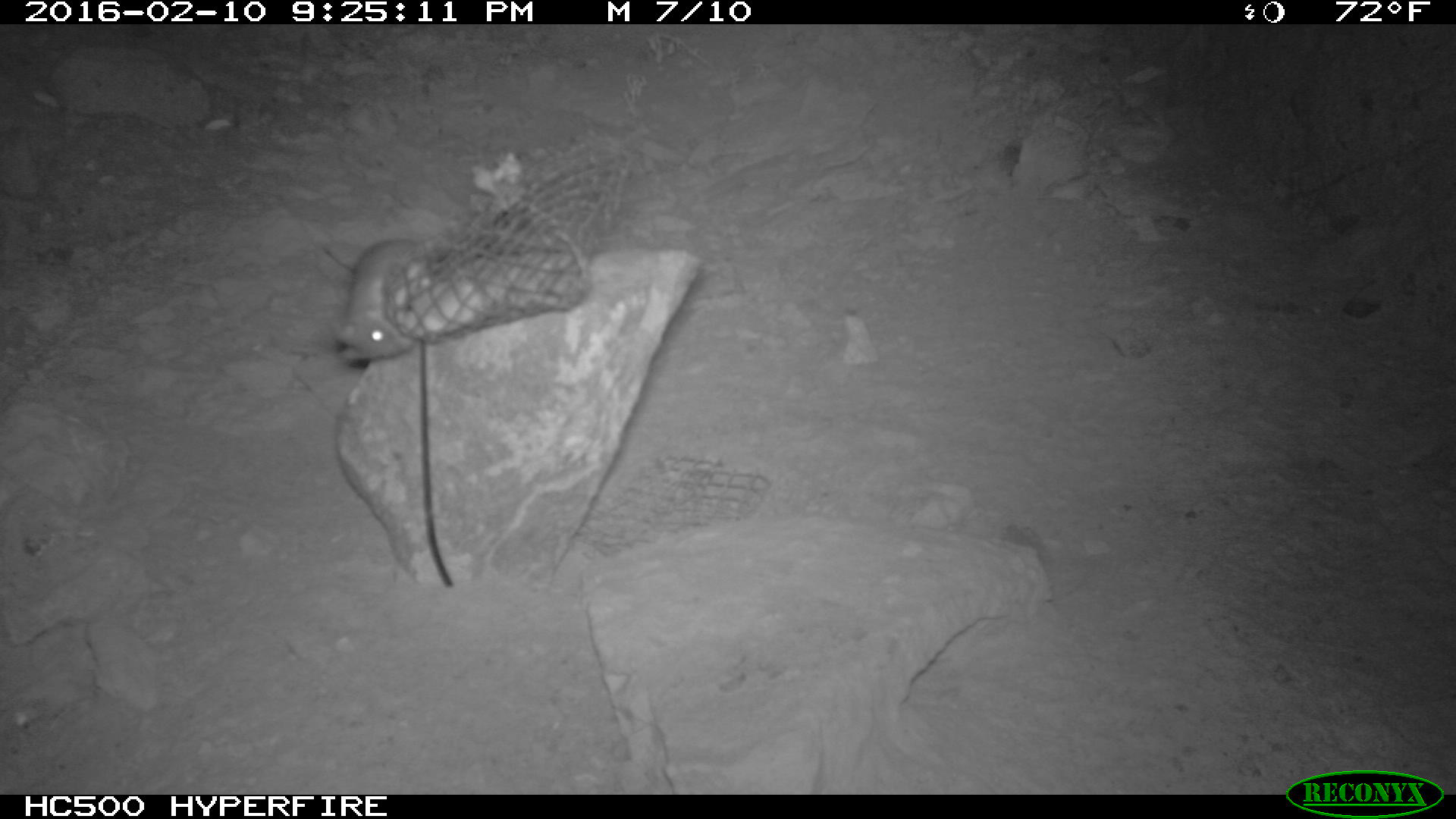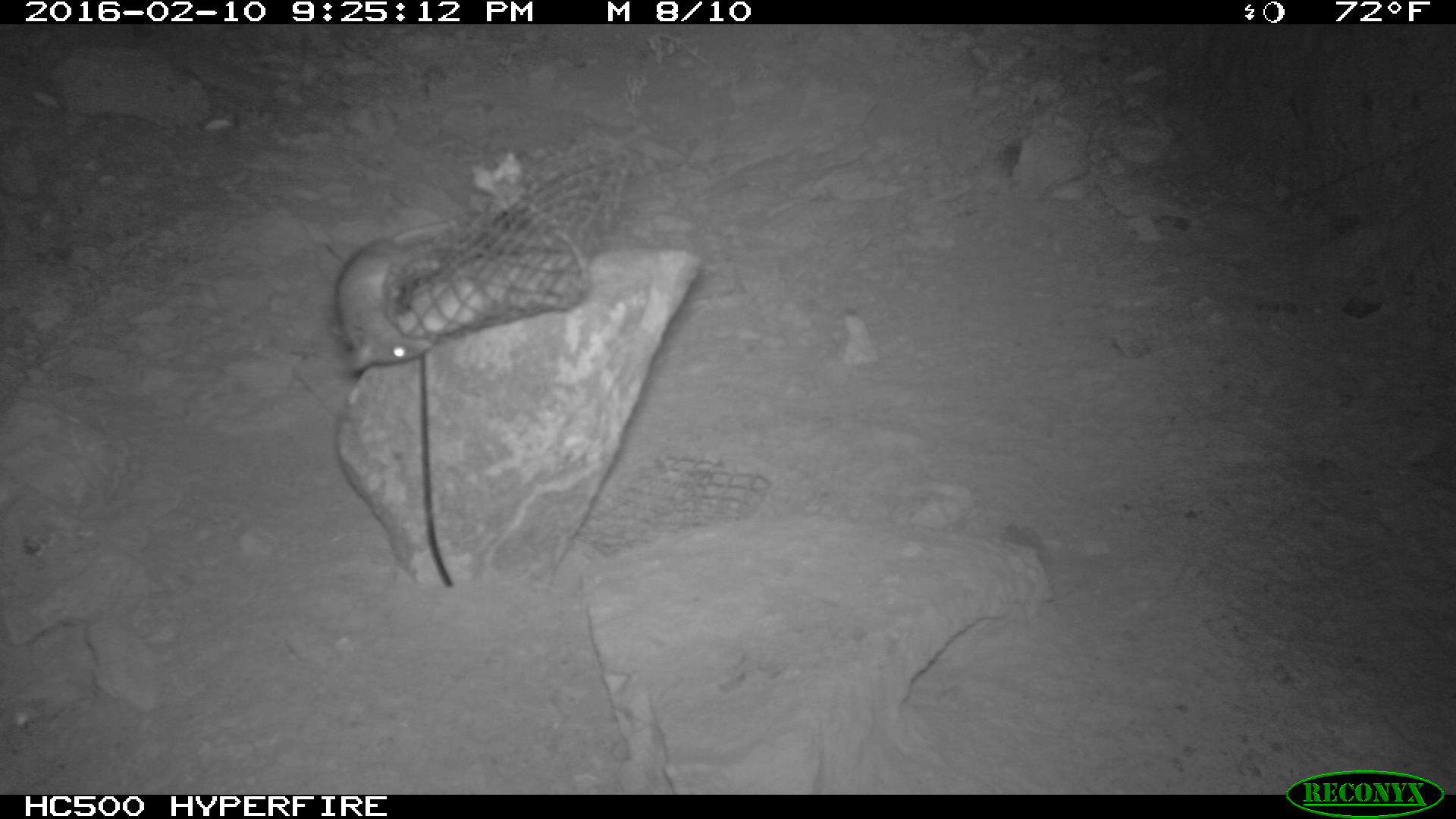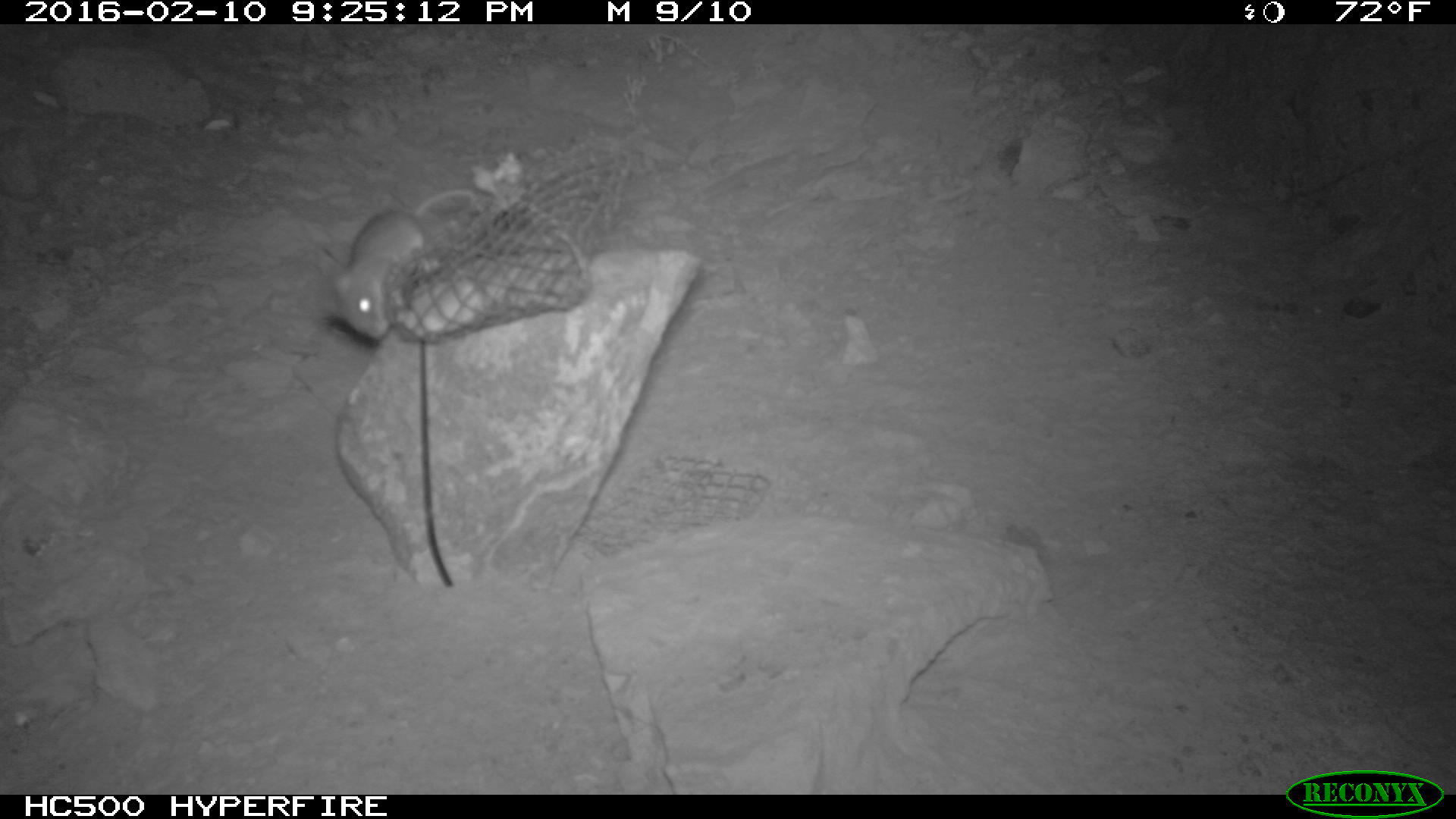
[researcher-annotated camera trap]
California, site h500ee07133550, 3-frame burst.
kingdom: Animalia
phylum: Chordata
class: Mammalia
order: Rodentia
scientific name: Rodentia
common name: rodent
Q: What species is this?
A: Rodent (Rodentia).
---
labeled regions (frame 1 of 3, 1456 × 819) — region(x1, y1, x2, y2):
rodent: region(331, 238, 431, 362)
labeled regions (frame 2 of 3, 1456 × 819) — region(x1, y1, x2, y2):
rodent: region(334, 217, 460, 372)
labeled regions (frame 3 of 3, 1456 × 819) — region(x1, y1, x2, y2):
rodent: region(318, 190, 478, 340)